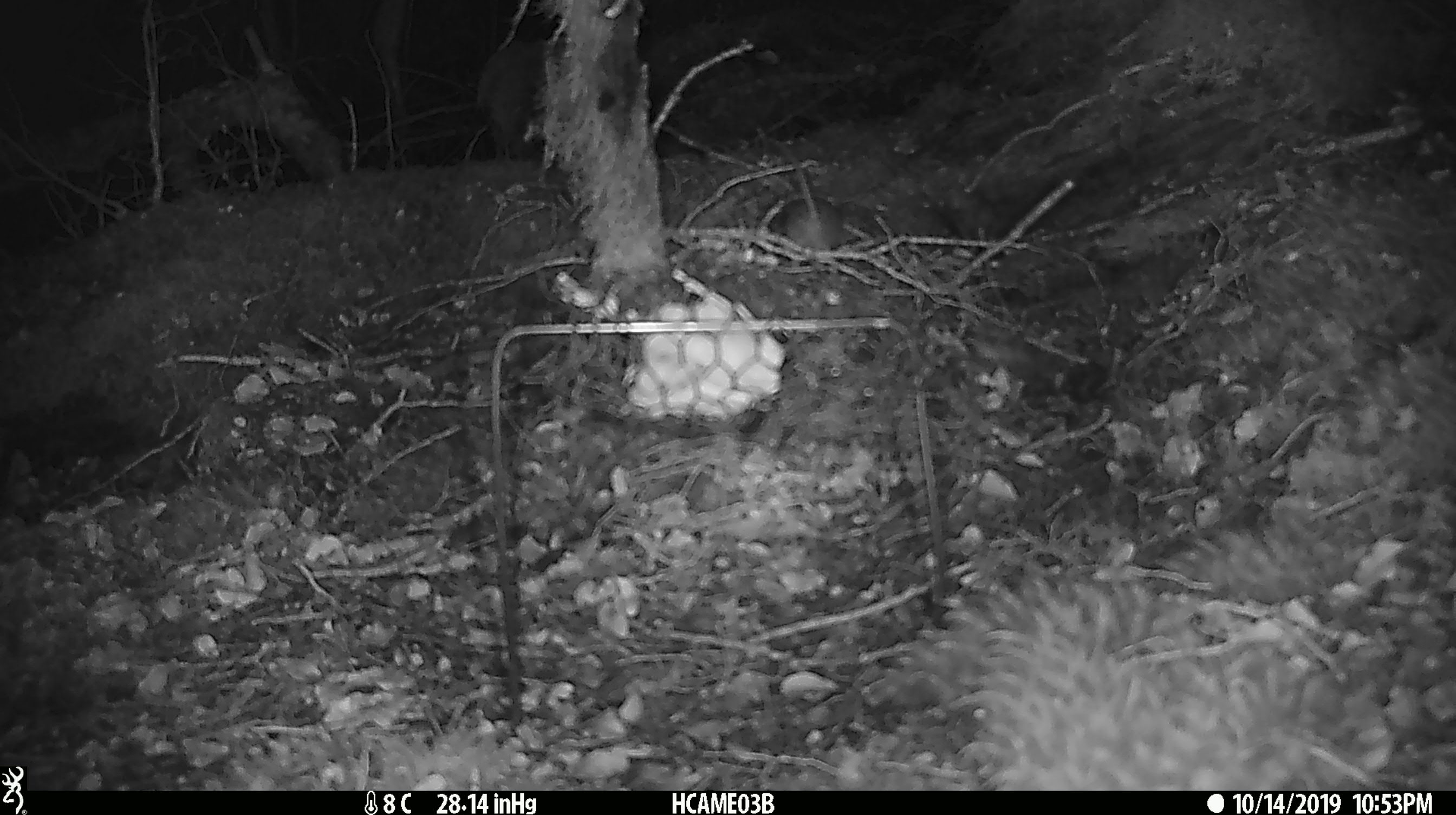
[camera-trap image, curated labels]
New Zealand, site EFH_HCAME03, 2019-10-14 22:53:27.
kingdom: Animalia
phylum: Chordata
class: Mammalia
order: Rodentia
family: Muridae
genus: Mus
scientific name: Mus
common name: mouse